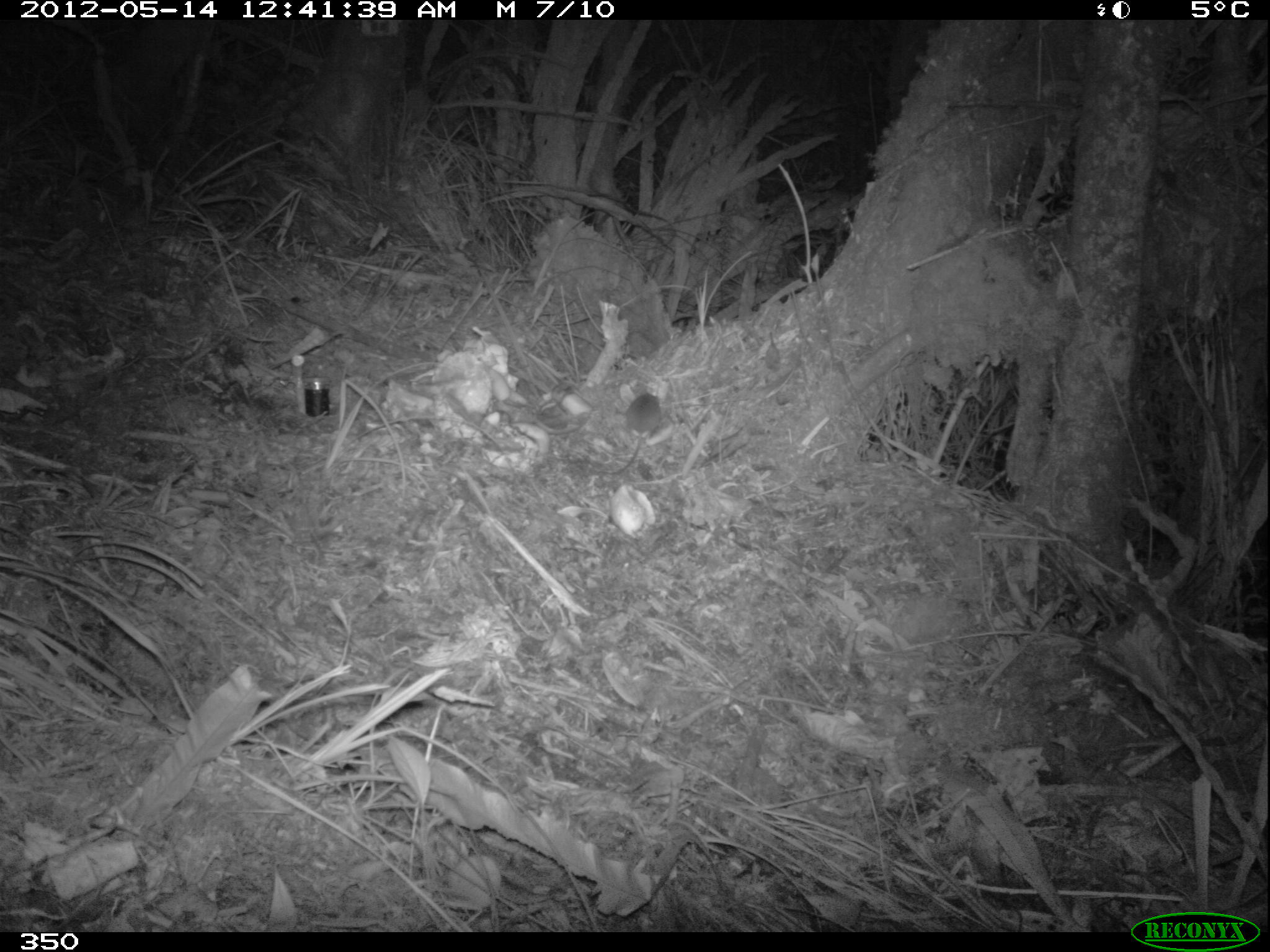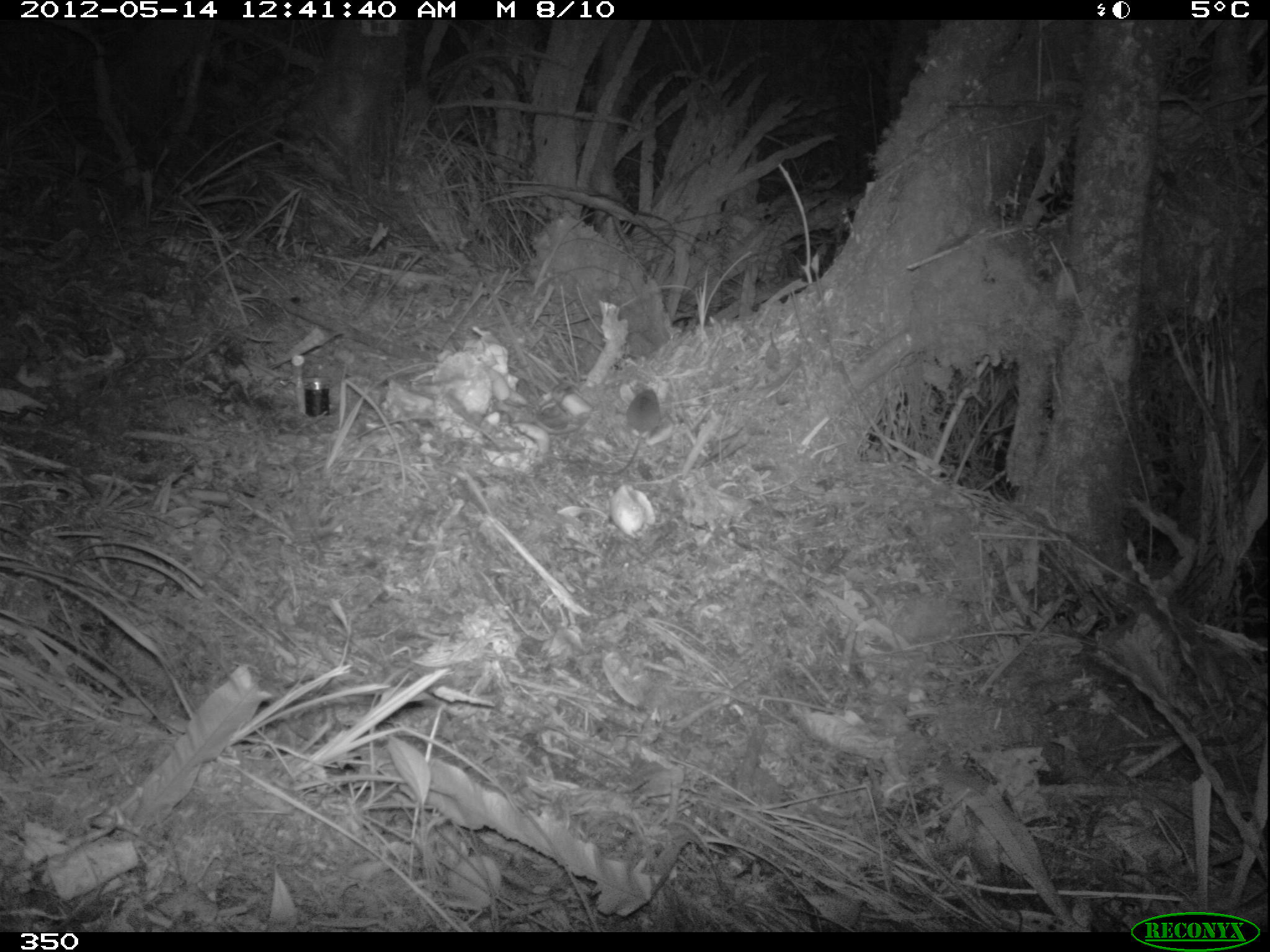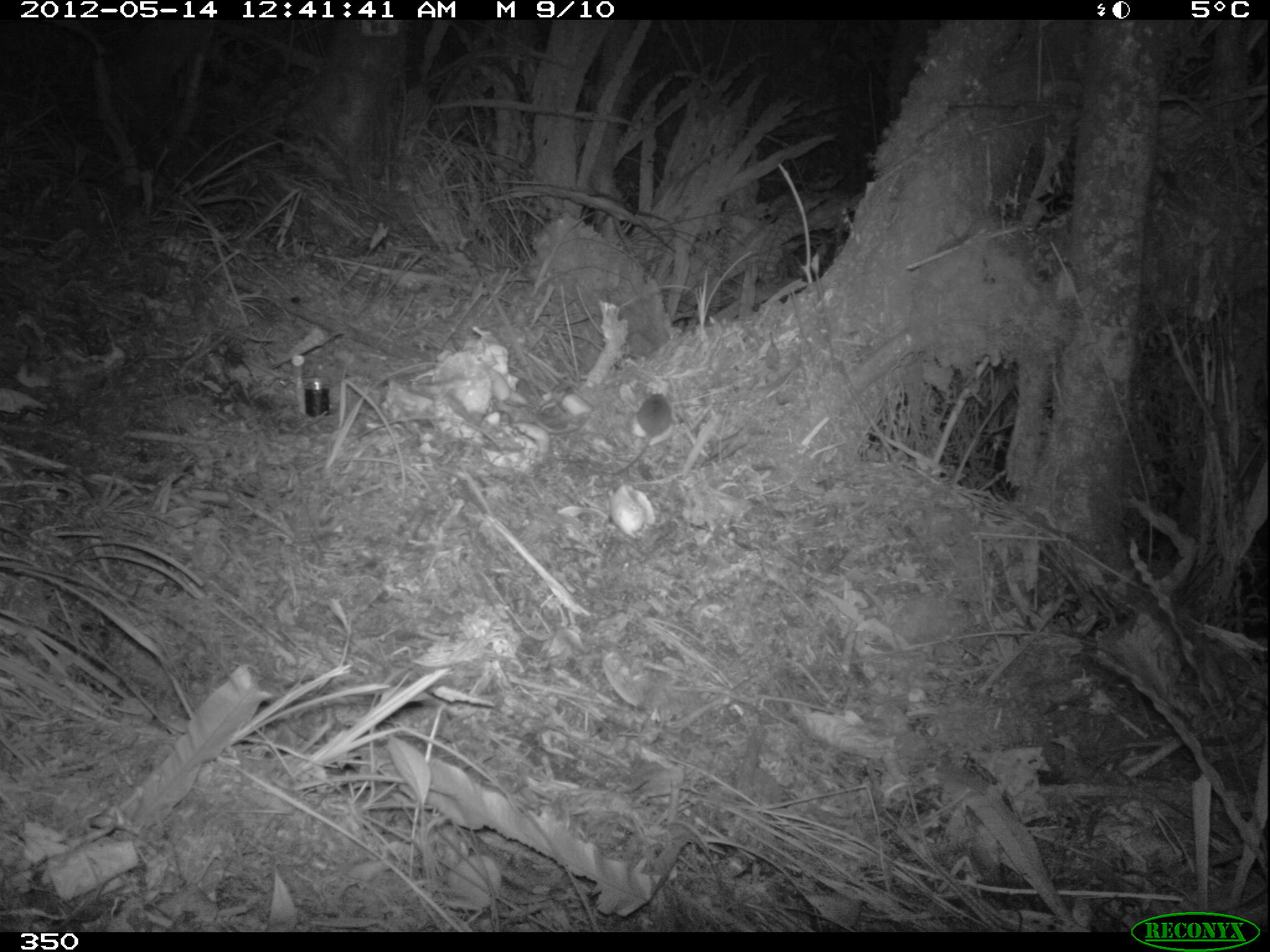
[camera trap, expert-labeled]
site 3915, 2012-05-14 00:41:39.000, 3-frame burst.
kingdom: Animalia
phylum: Chordata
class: Mammalia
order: Rodentia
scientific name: Rodentia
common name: rodents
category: unknown rodent